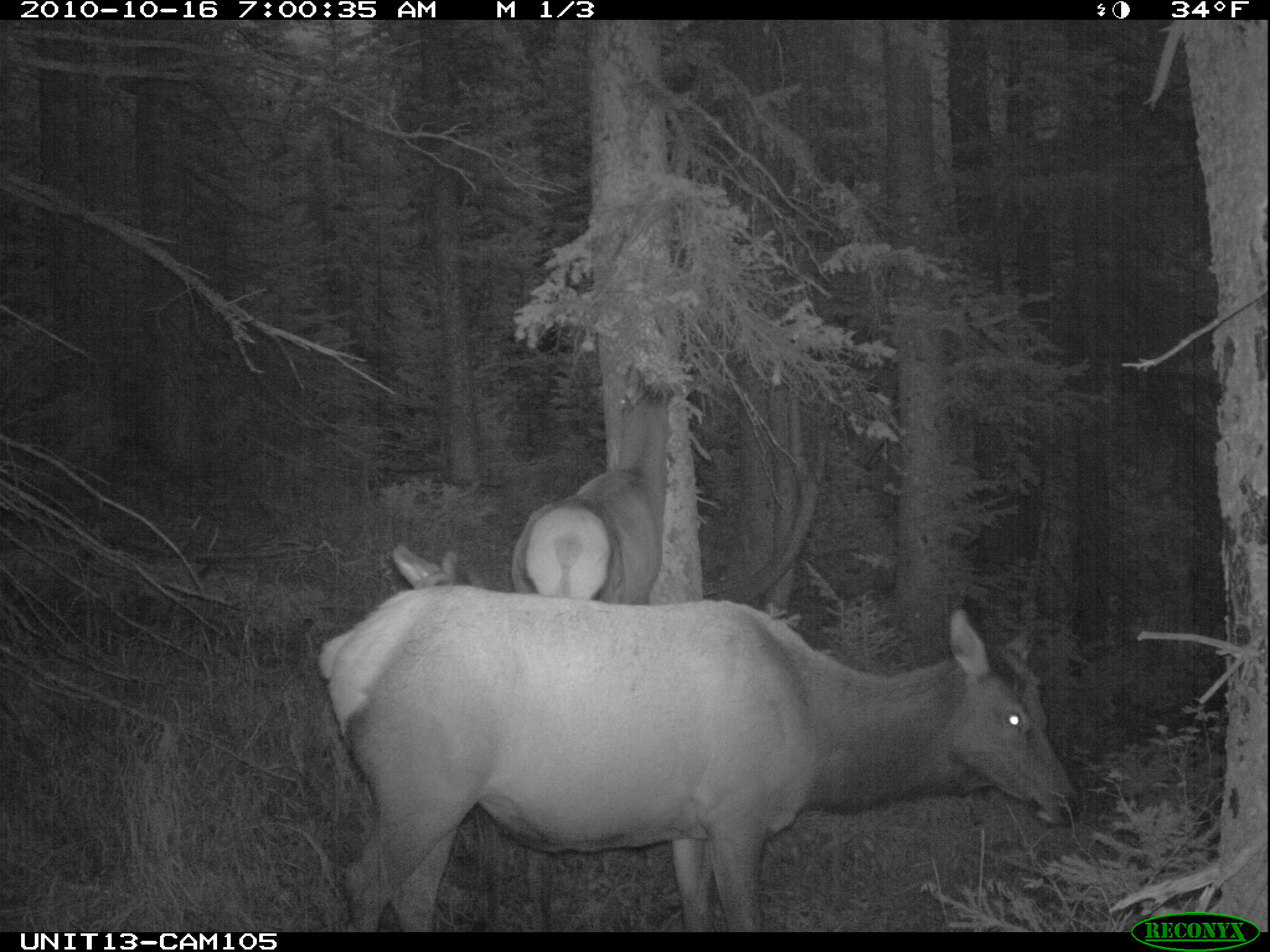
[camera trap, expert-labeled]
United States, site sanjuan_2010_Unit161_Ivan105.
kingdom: Animalia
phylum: Chordata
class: Mammalia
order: Artiodactyla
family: Cervidae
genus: Cervus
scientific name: Cervus elaphus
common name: red deer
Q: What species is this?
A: Cervus elaphus (red deer).